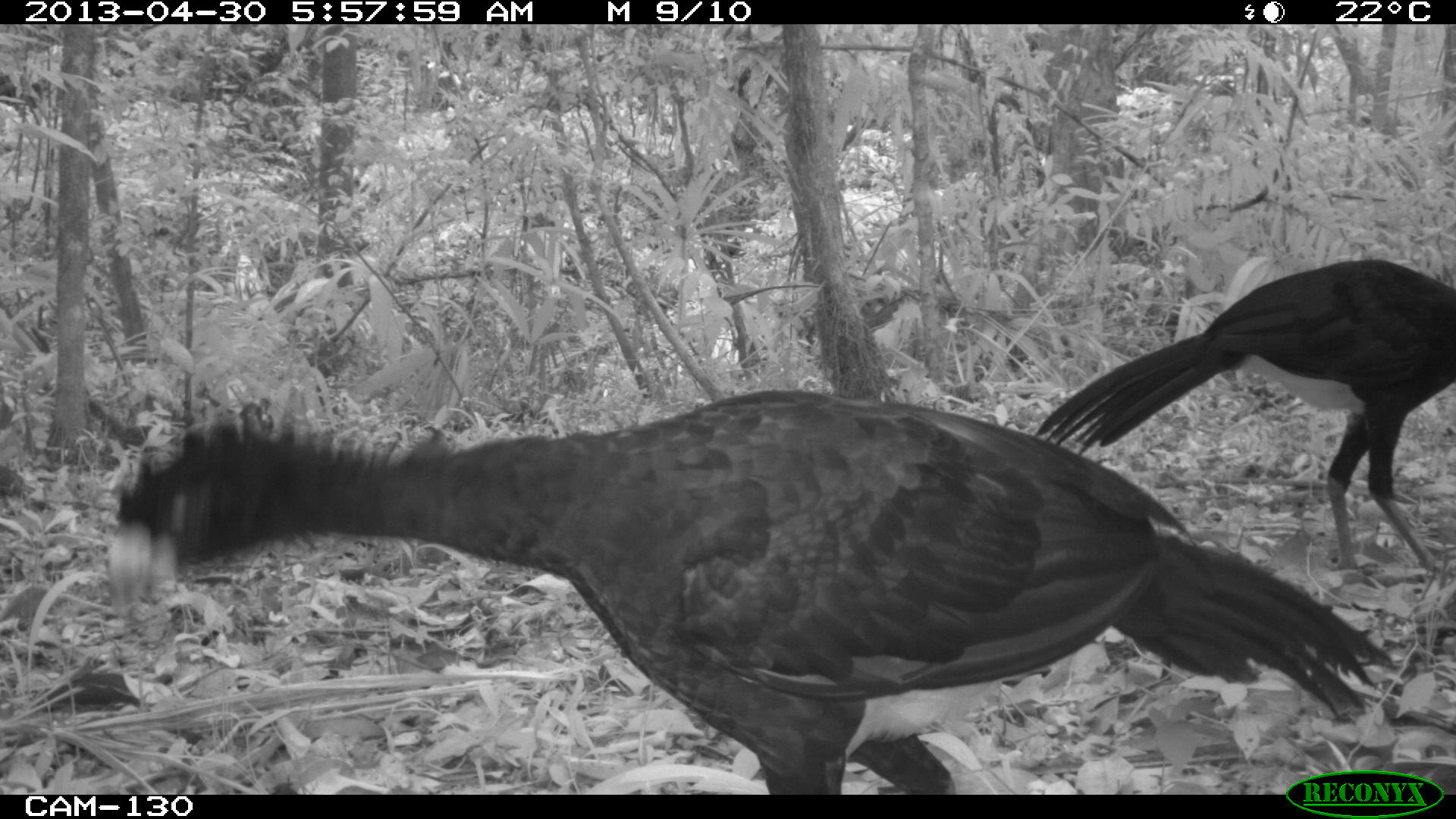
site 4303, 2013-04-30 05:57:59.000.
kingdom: Animalia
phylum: Chordata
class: Aves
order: Galliformes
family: Cracidae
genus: Crax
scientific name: Crax rubra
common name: great curassow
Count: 2.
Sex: male.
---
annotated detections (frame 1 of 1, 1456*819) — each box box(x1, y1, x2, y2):
crax rubra: box(107, 390, 1397, 794); box(1033, 258, 1455, 576)